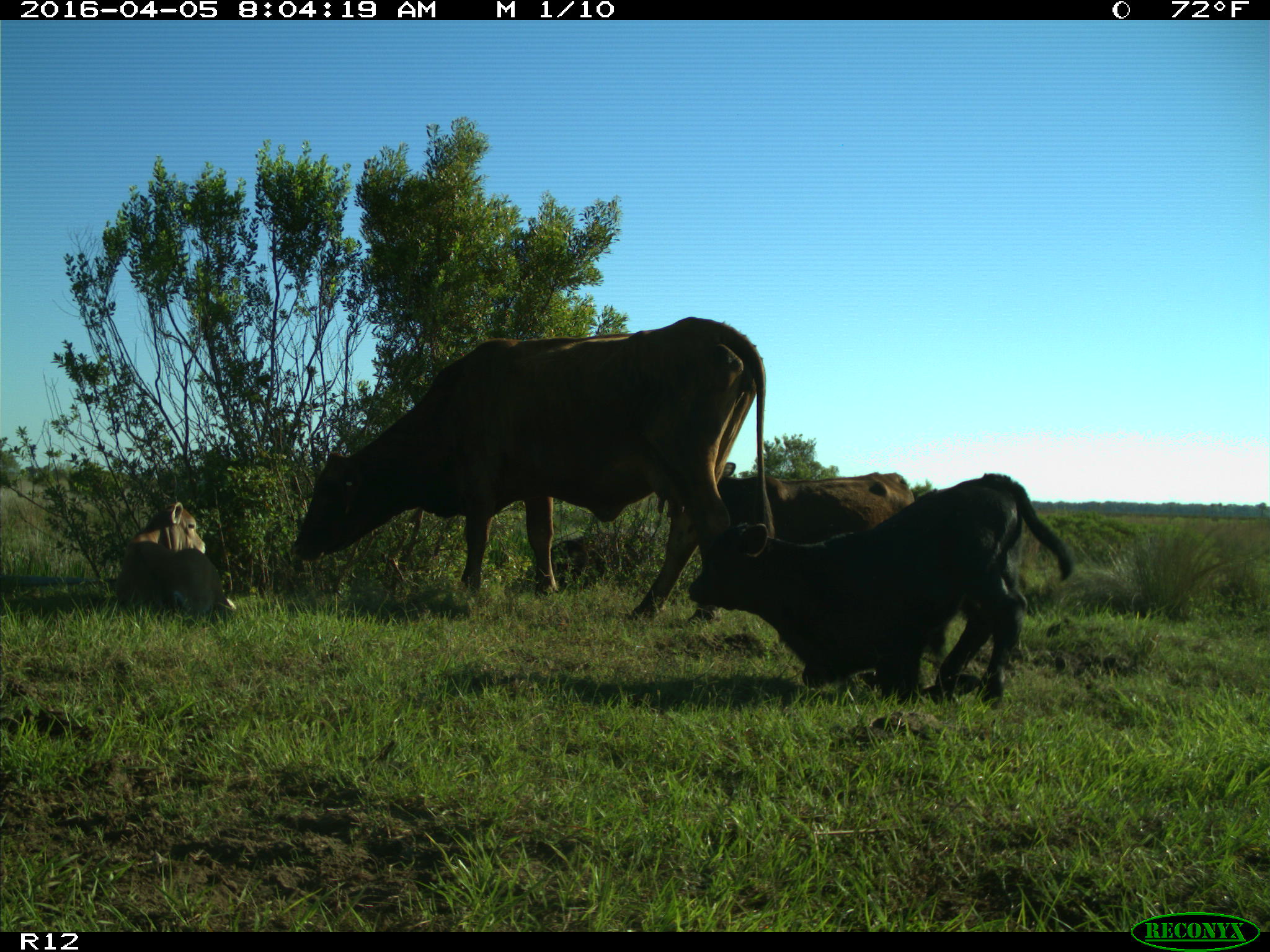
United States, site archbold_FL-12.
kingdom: Animalia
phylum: Chordata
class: Mammalia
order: Artiodactyla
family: Bovidae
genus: Bos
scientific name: Bos taurus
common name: domestic cow